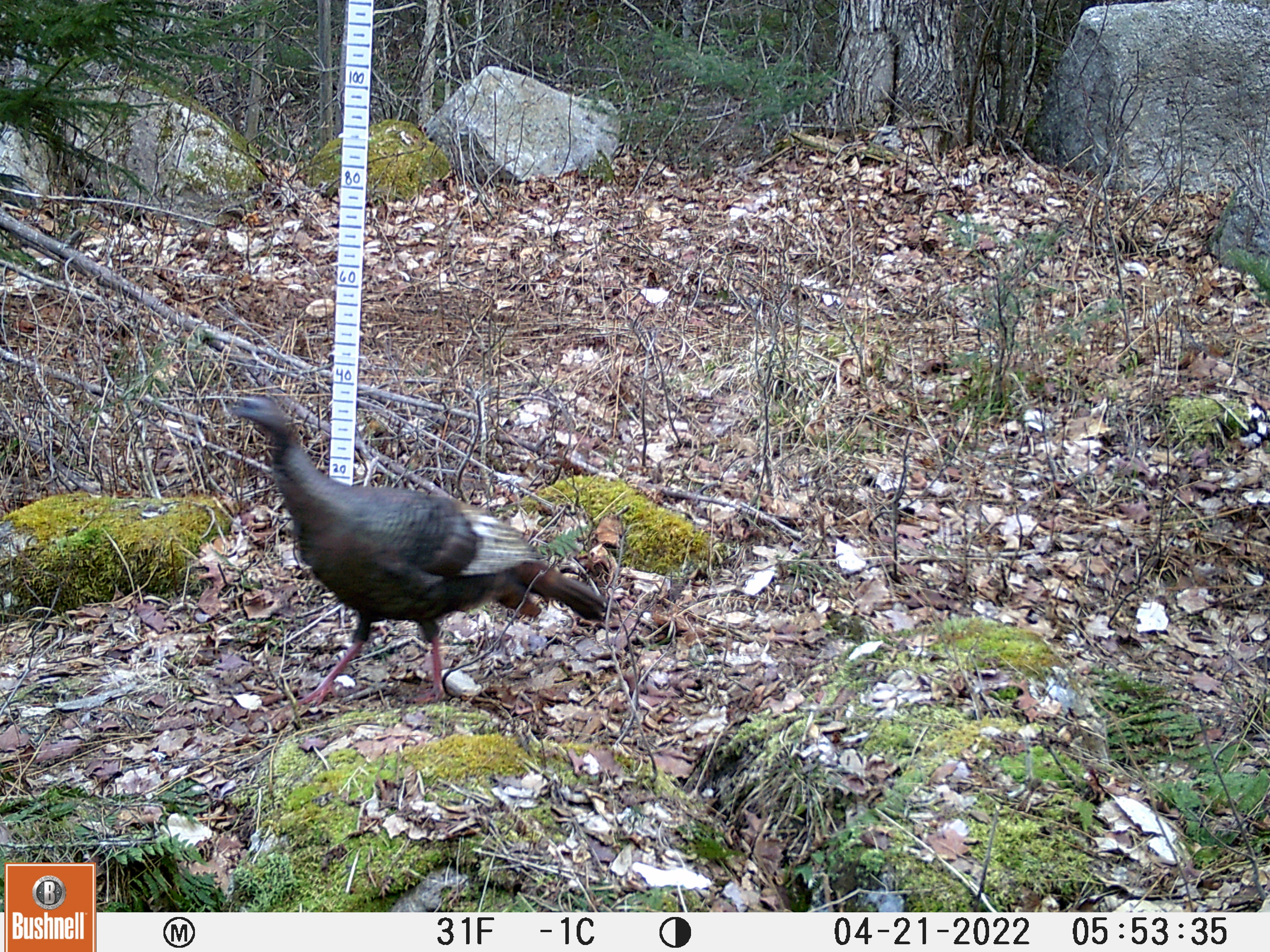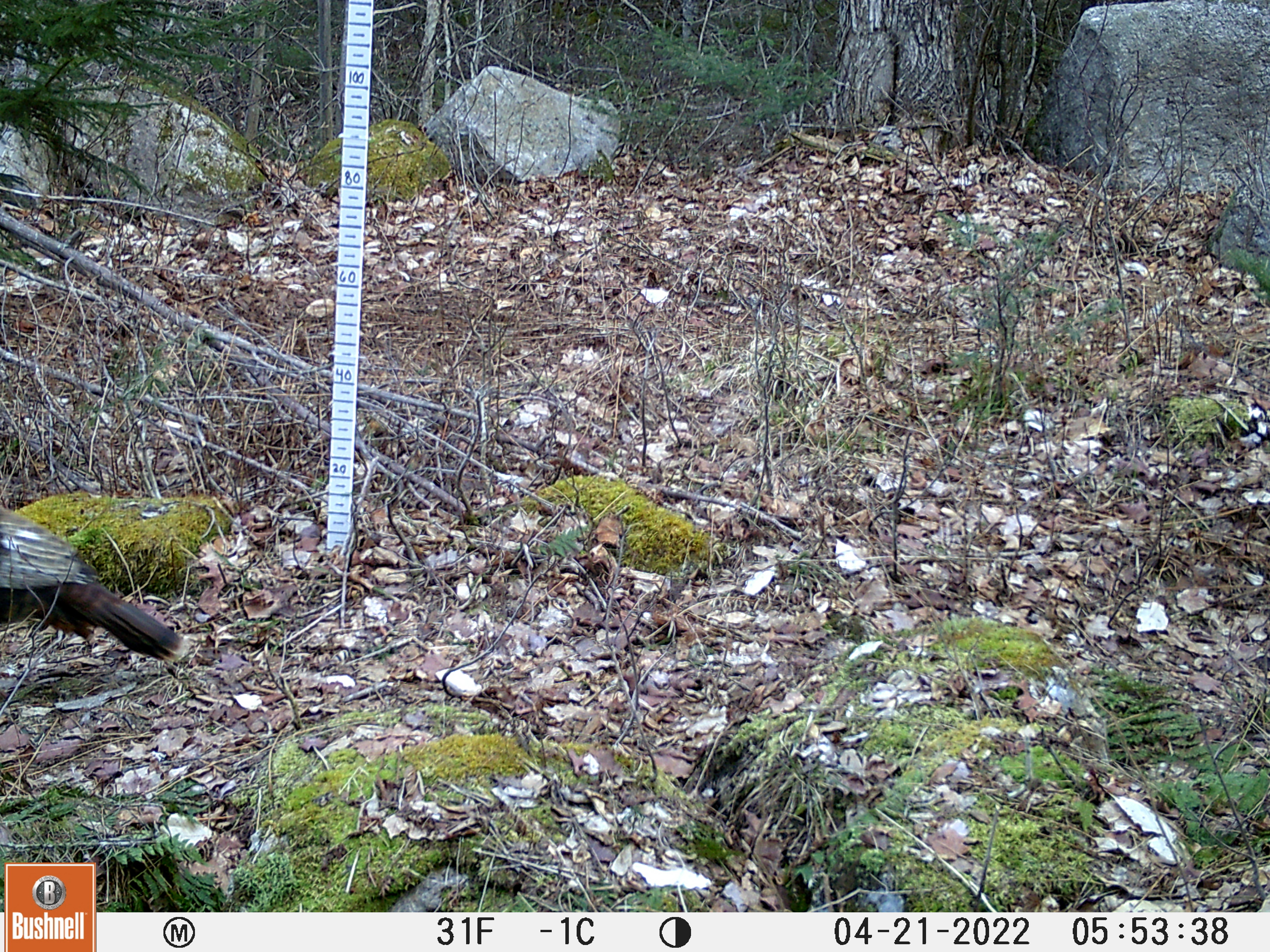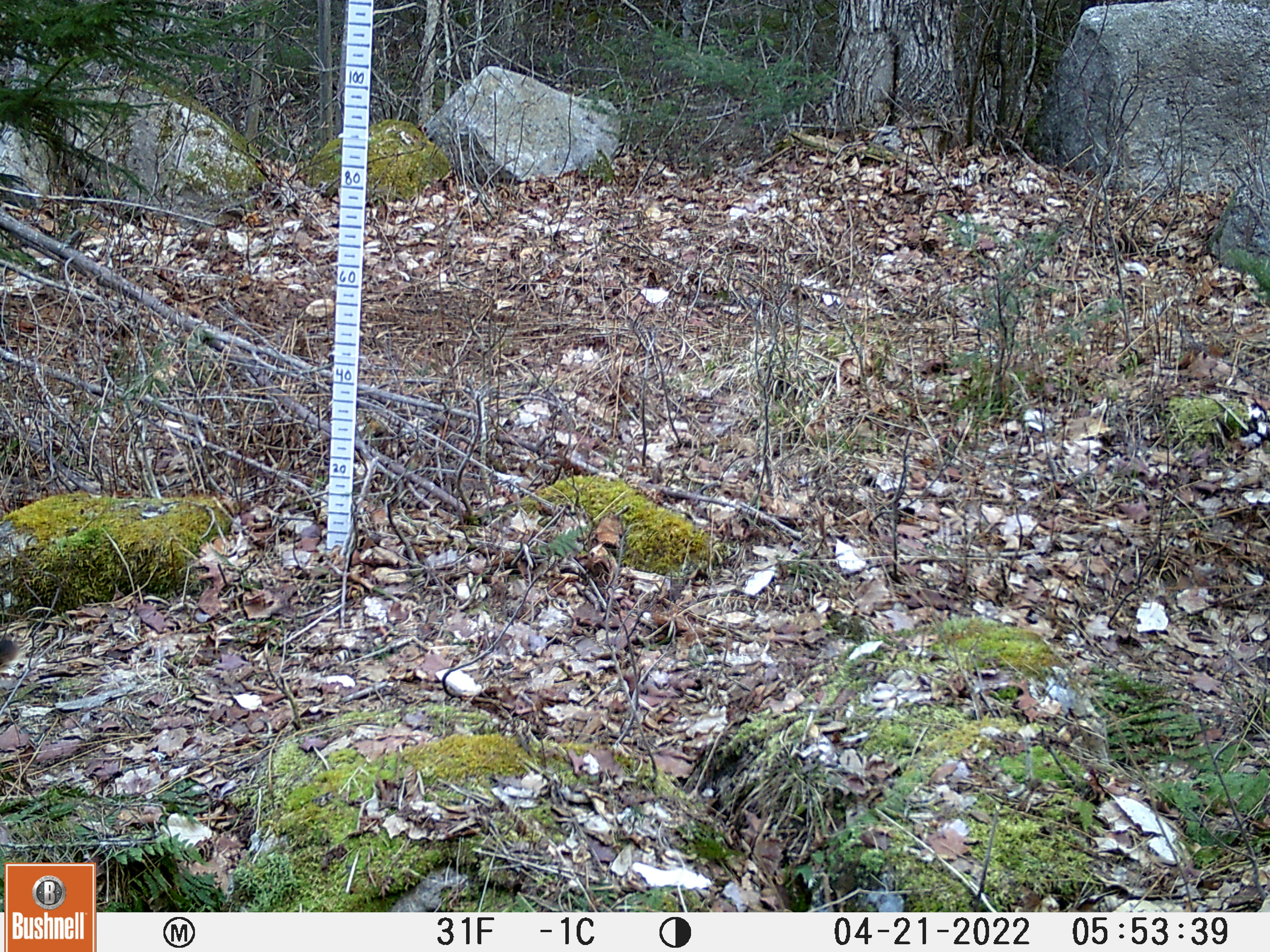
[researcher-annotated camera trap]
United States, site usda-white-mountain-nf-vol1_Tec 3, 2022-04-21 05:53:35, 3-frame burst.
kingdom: Animalia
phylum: Chordata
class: Aves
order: Galliformes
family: Phasianidae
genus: Meleagris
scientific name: Meleagris gallopavo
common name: wild turkey